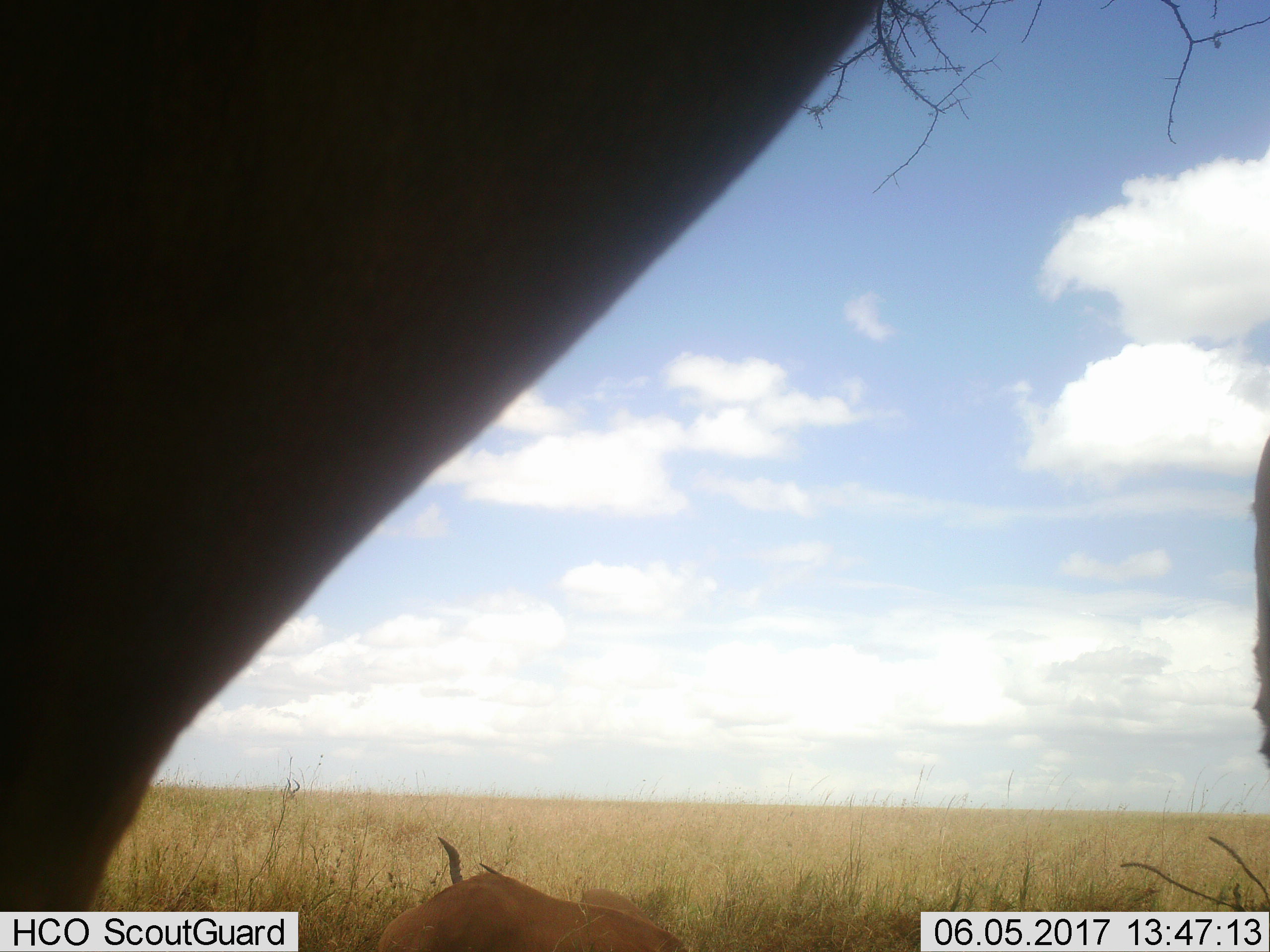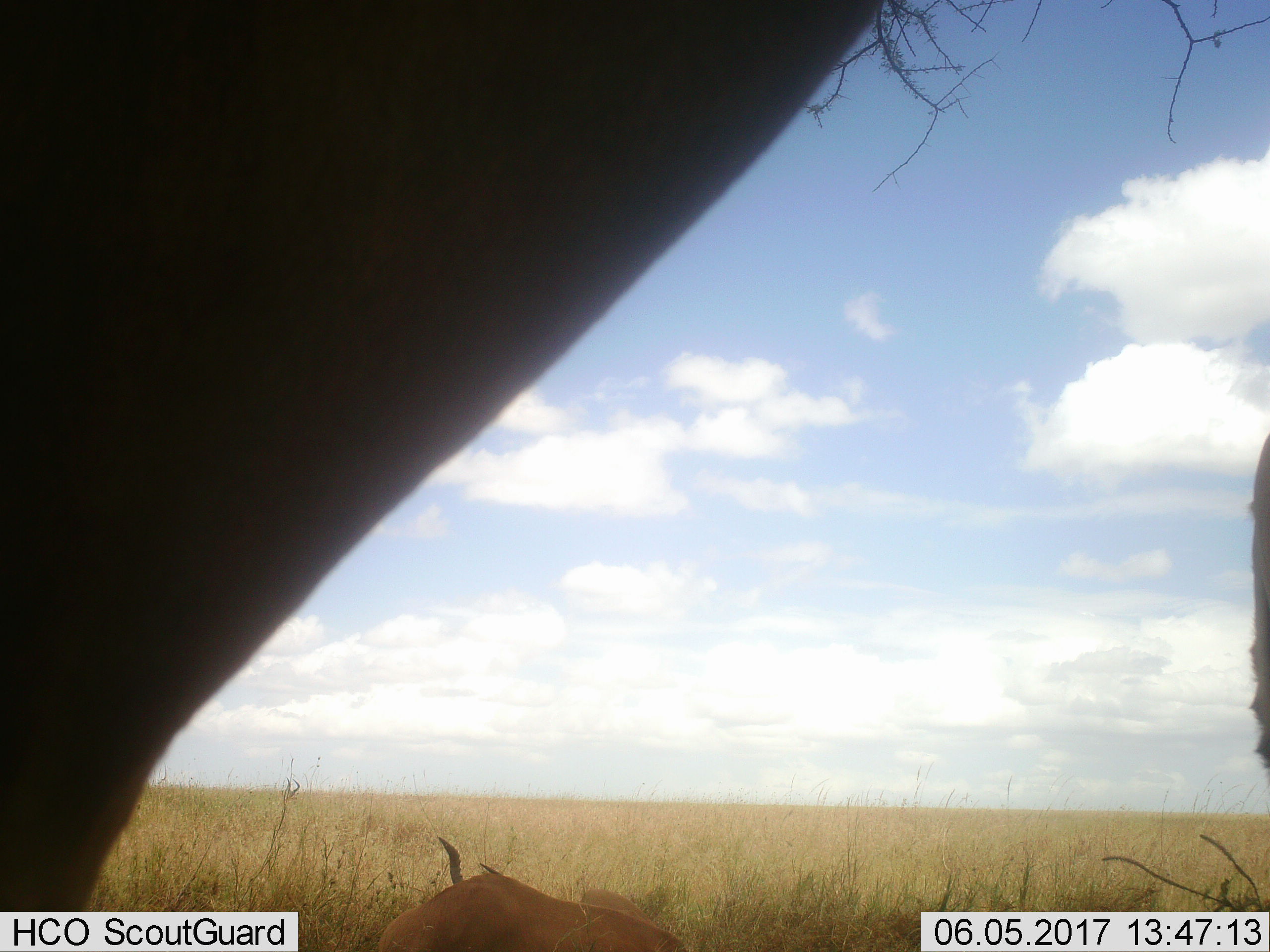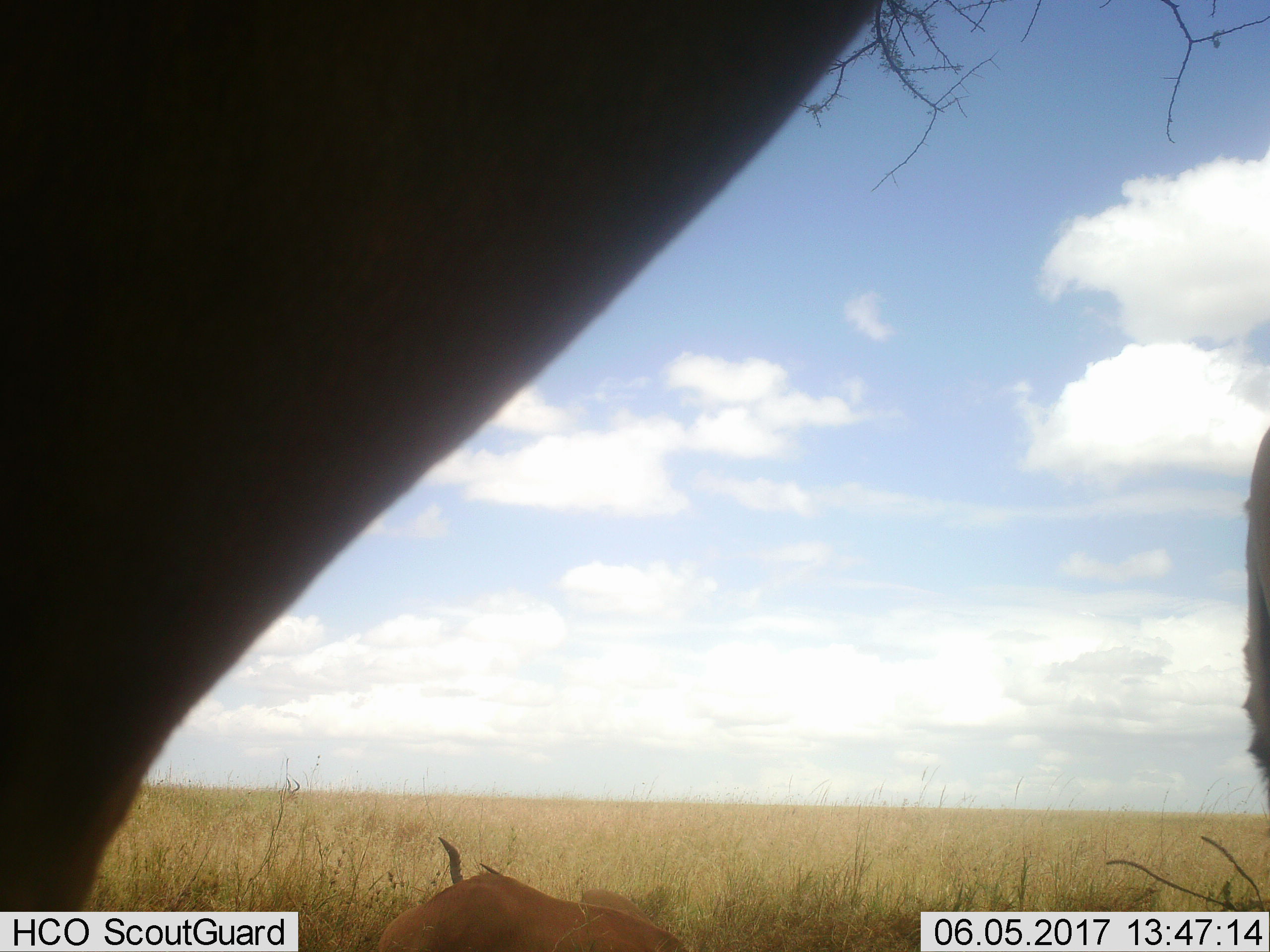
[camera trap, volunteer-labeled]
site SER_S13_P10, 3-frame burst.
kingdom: Animalia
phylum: Chordata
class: Mammalia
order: Artiodactyla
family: Bovidae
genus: Alcelaphus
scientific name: Alcelaphus buselaphus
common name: hartebeest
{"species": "hartebeest (Alcelaphus buselaphus)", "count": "3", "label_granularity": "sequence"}